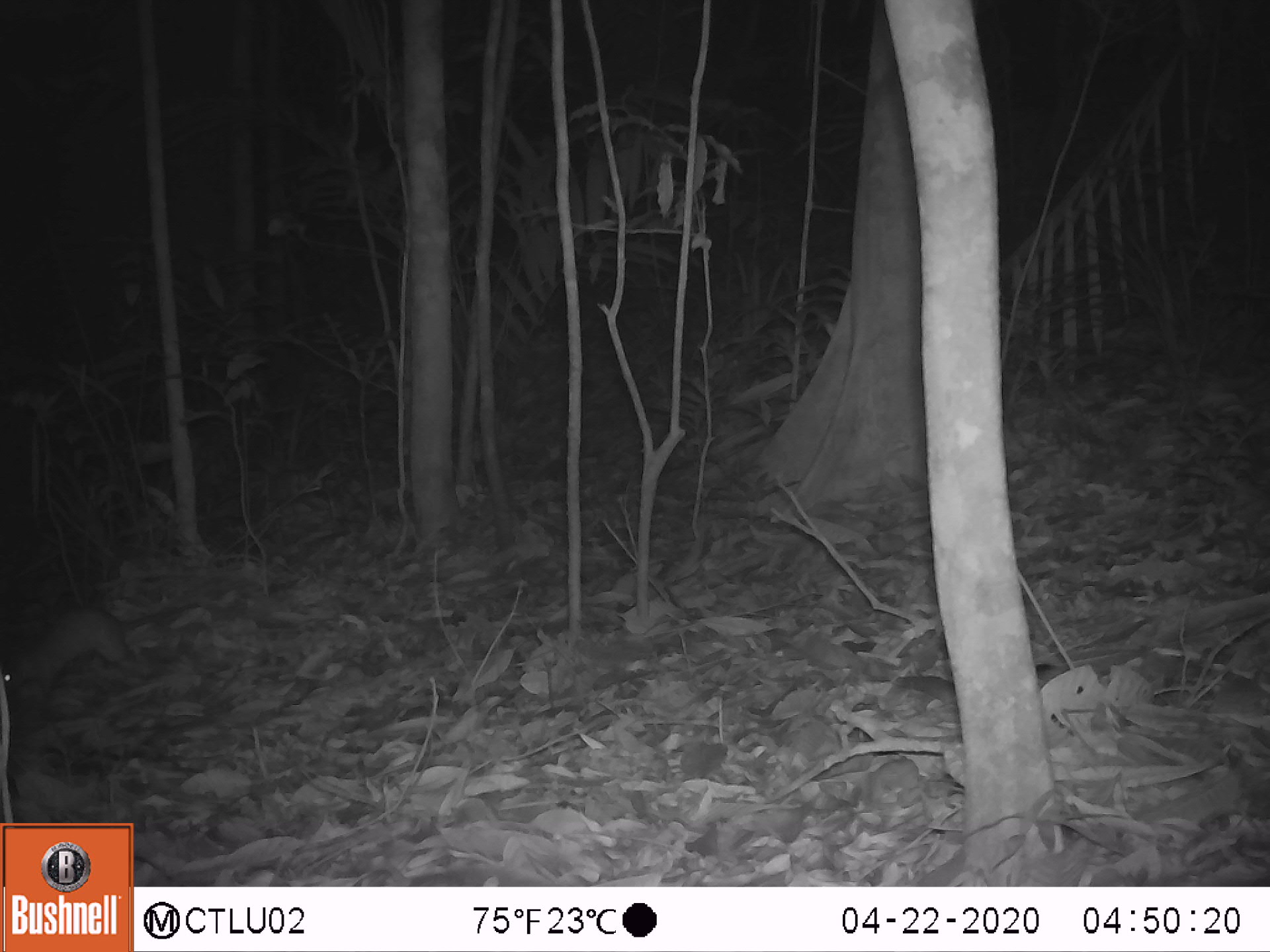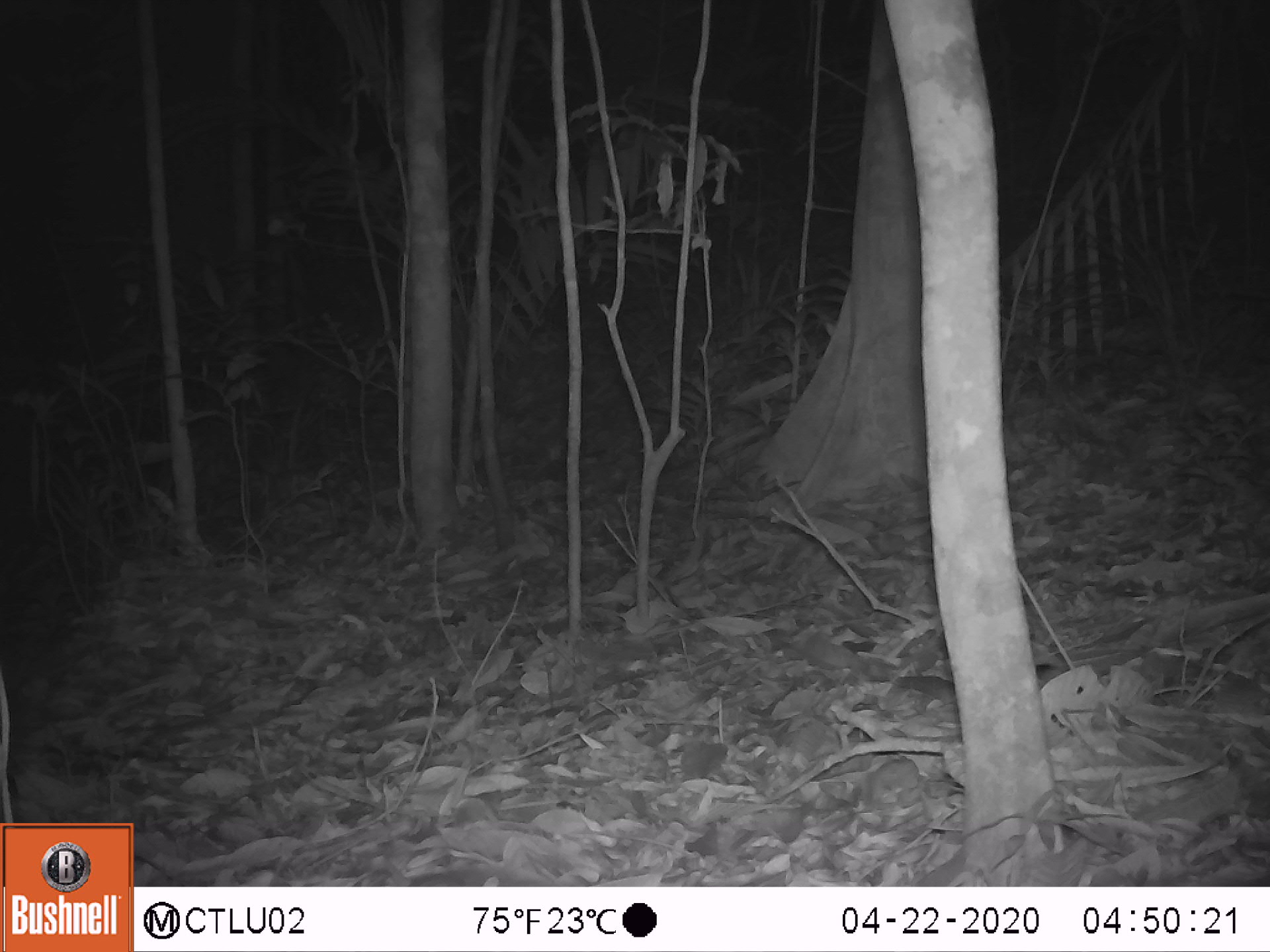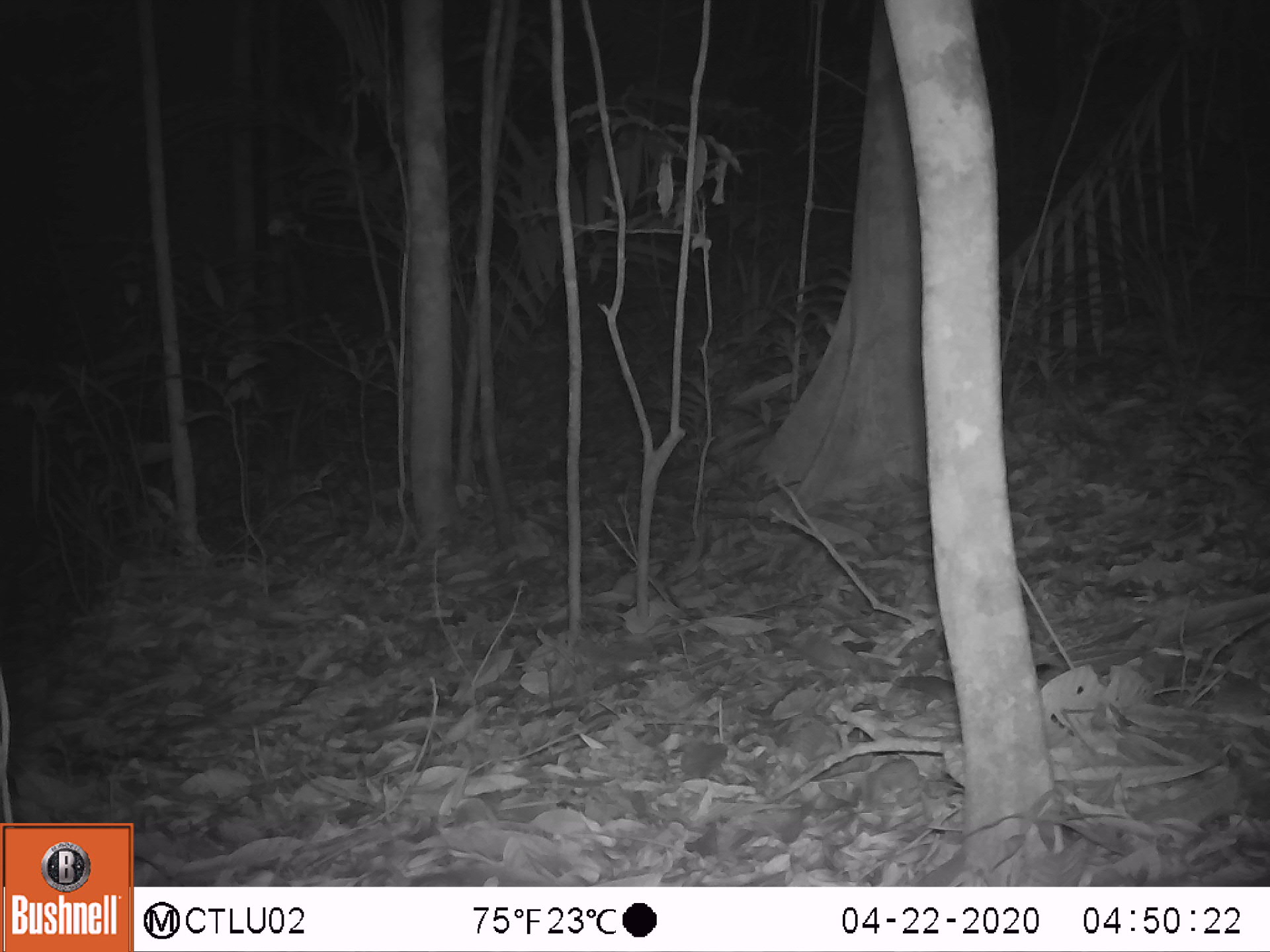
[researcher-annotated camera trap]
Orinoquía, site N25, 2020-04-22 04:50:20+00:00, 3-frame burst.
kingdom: Animalia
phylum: Chordata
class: Mammalia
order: Rodentia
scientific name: Rodentia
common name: rodent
Rodent (Rodentia).